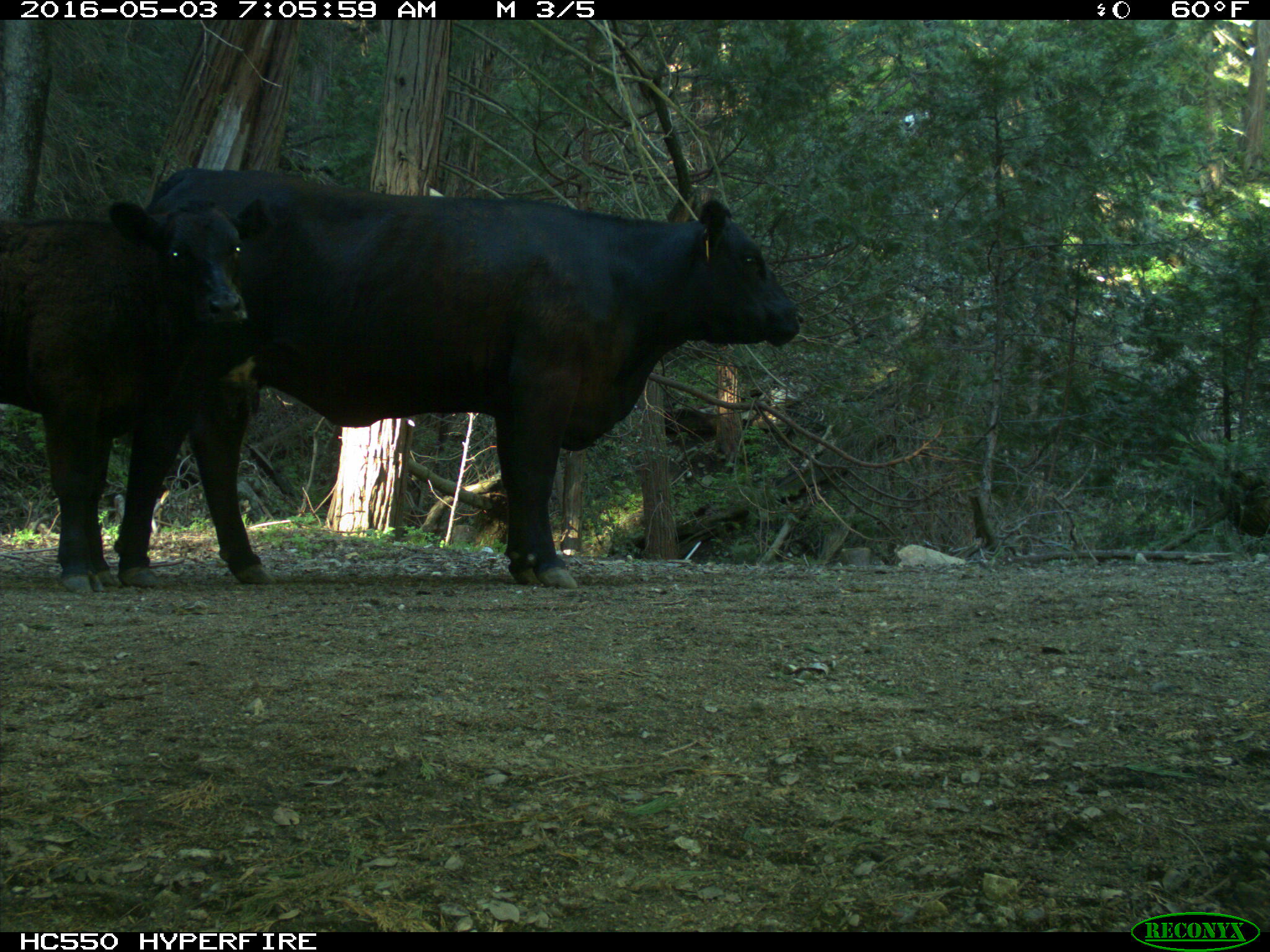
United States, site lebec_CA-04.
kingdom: Animalia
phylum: Chordata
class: Mammalia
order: Artiodactyla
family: Bovidae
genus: Bos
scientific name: Bos taurus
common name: domestic cow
Bos taurus (domestic cow).